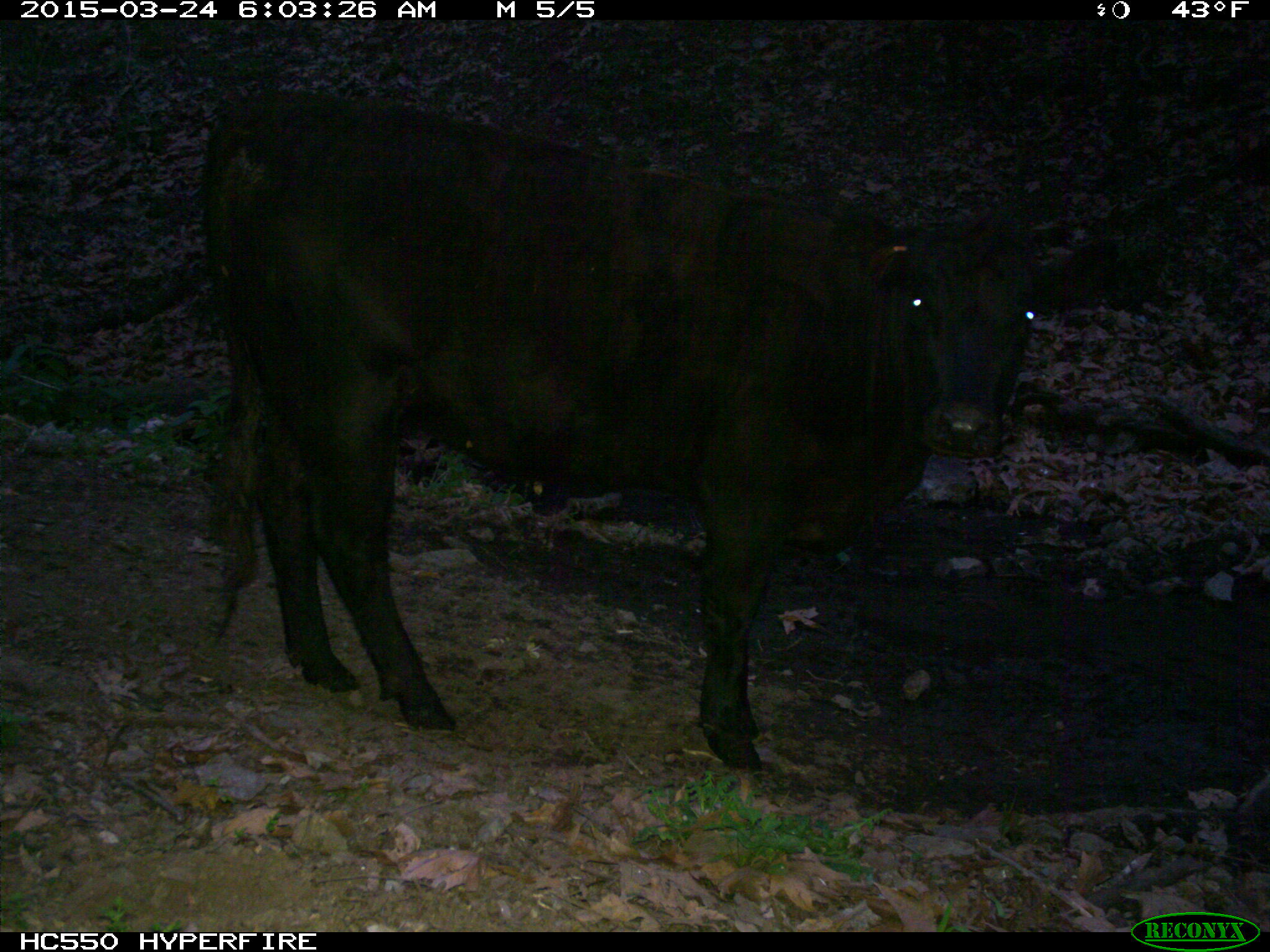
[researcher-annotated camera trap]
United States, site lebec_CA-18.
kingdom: Animalia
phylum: Chordata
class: Mammalia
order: Artiodactyla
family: Bovidae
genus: Bos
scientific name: Bos taurus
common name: domestic cow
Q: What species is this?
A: Bos taurus (domestic cow).